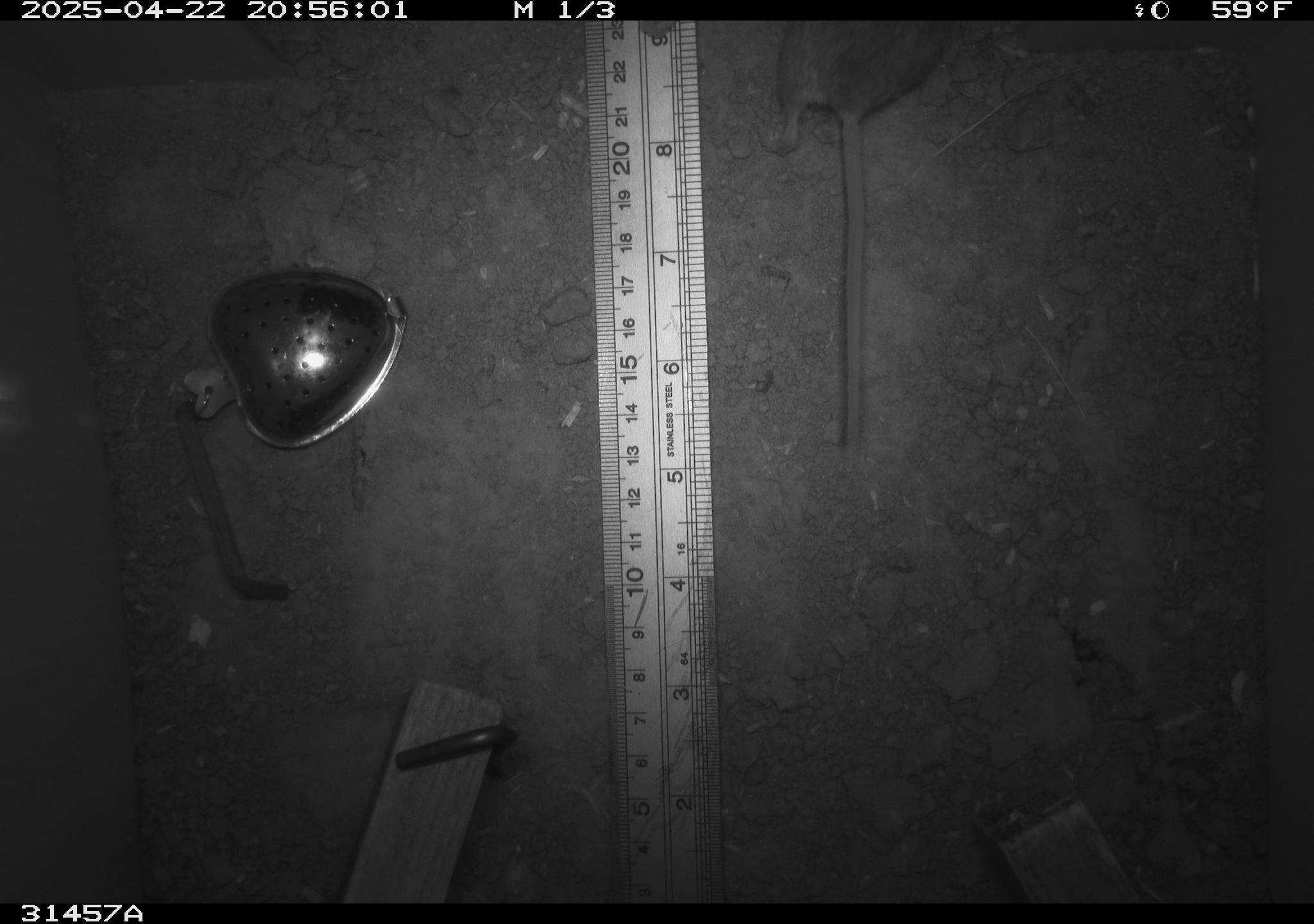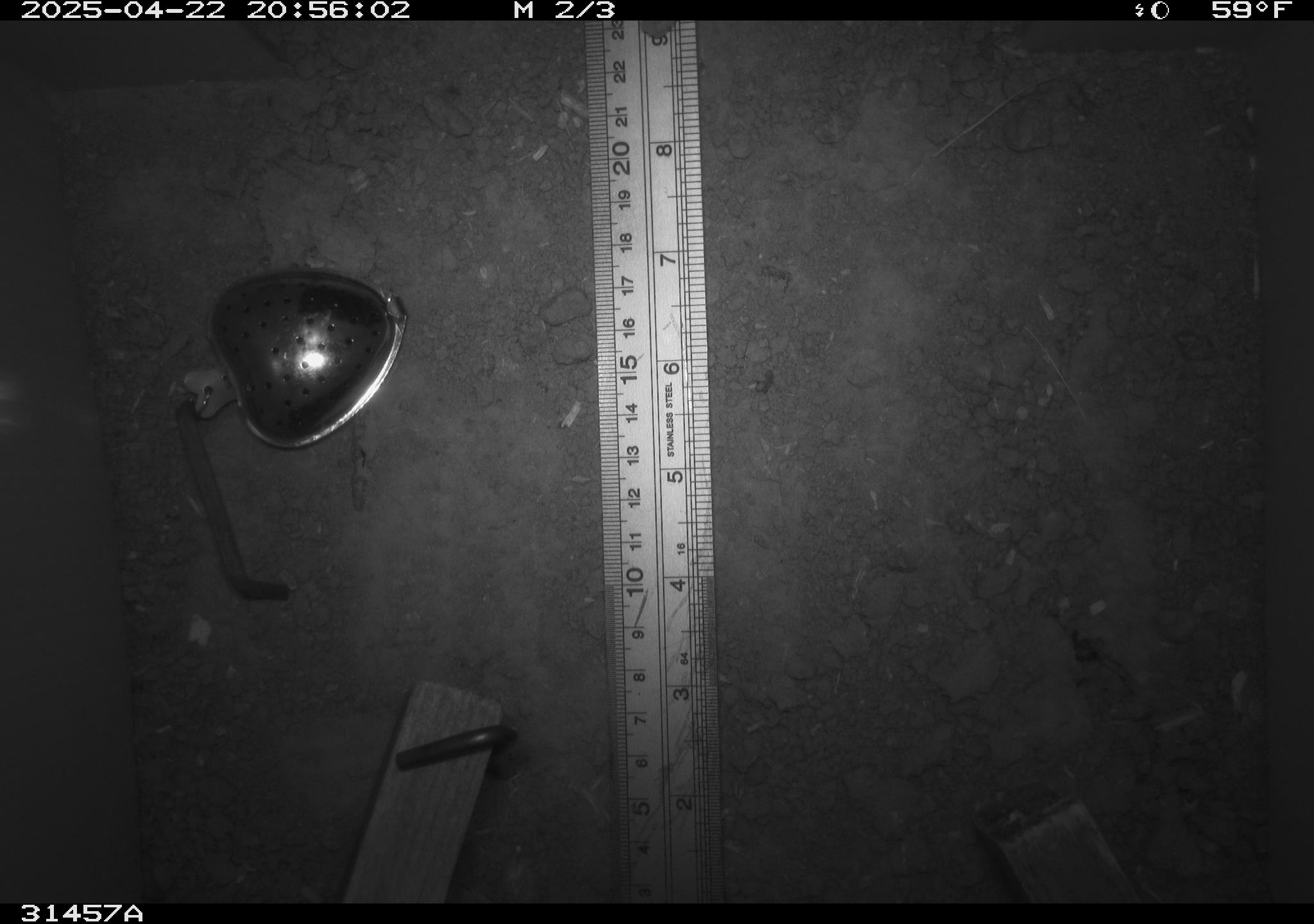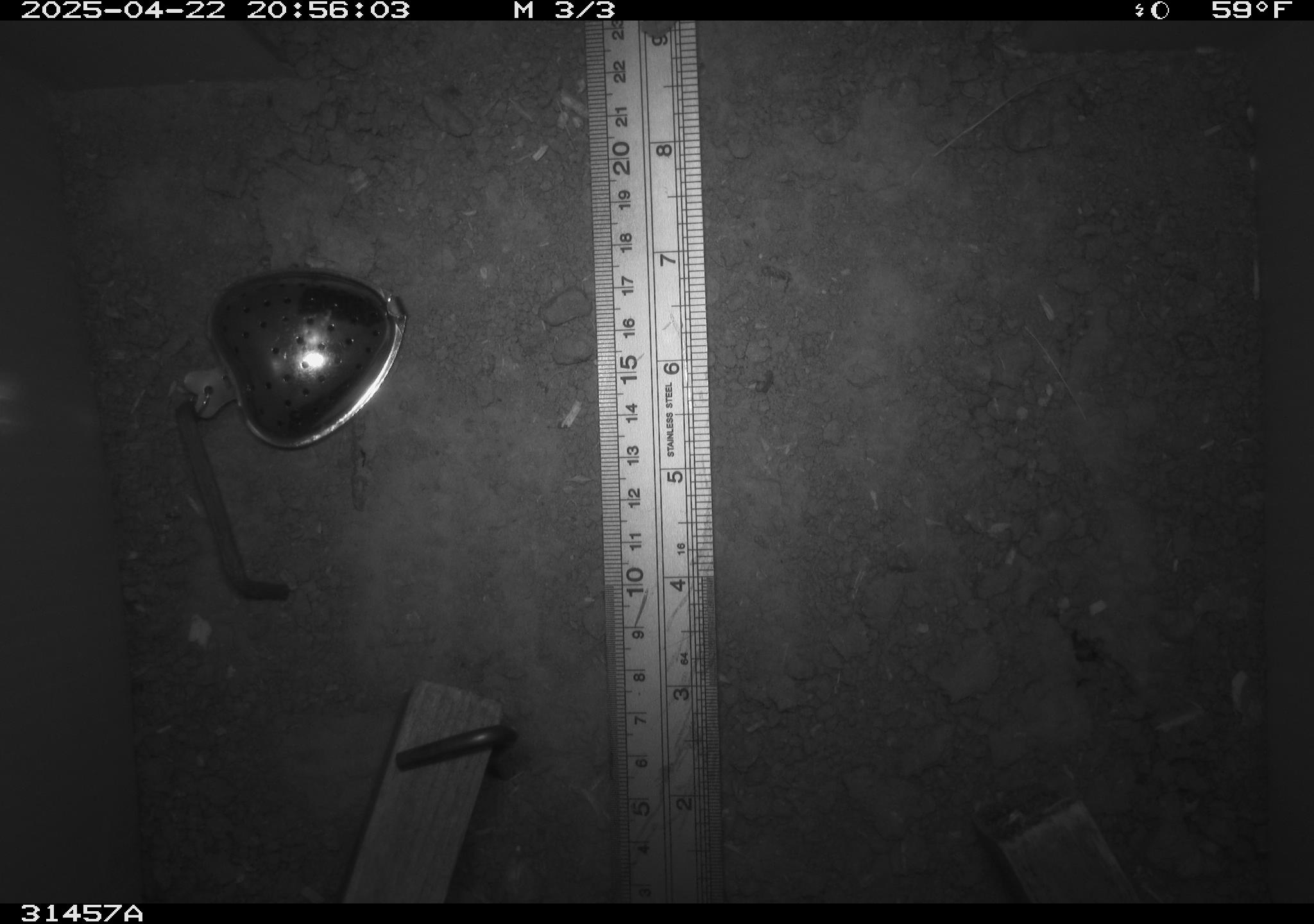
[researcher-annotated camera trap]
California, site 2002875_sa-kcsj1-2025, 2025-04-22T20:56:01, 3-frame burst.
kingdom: Animalia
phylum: Chordata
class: Mammalia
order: Rodentia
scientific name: Rodentia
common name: rodent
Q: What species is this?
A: Rodent (Rodentia).